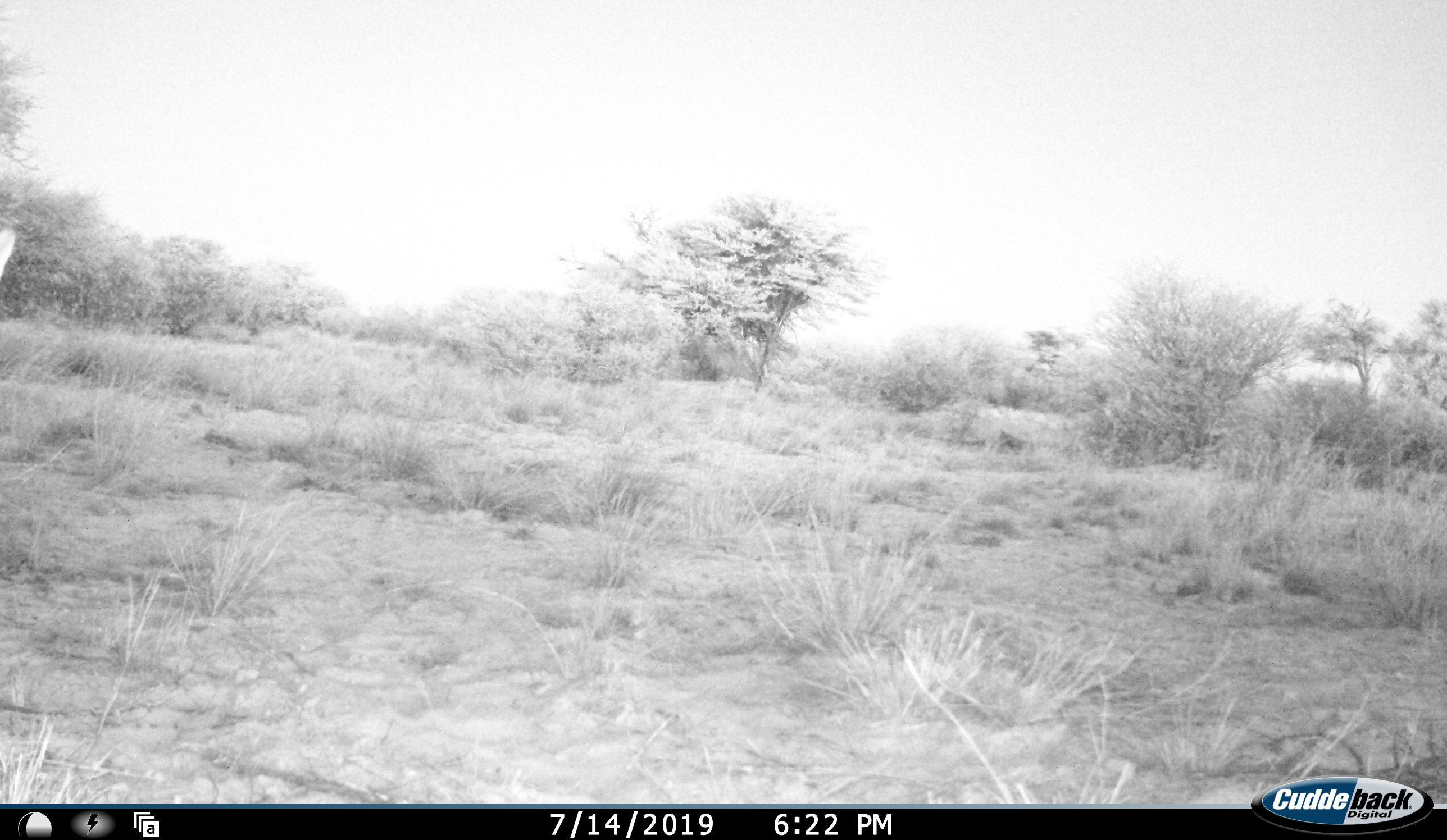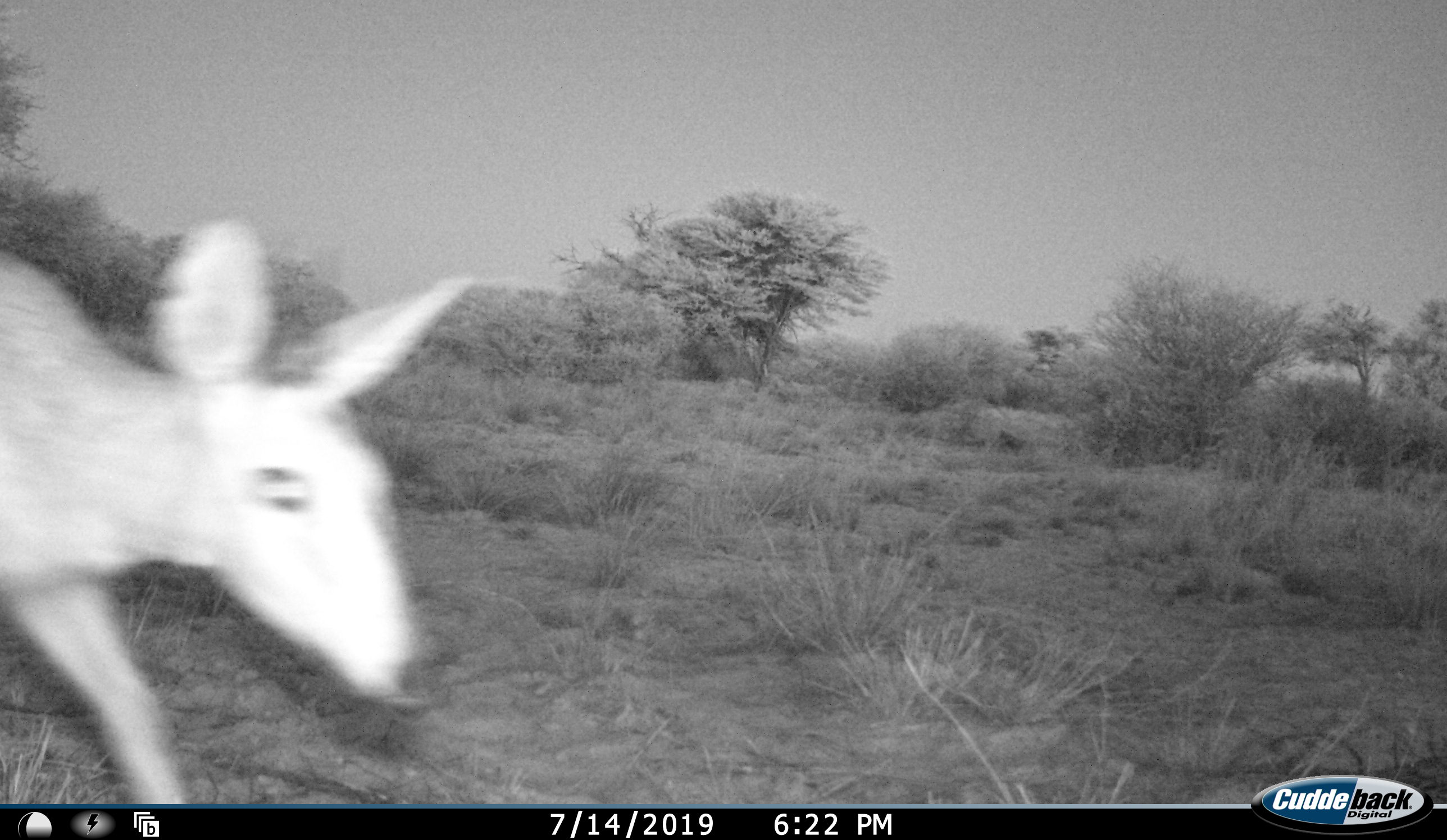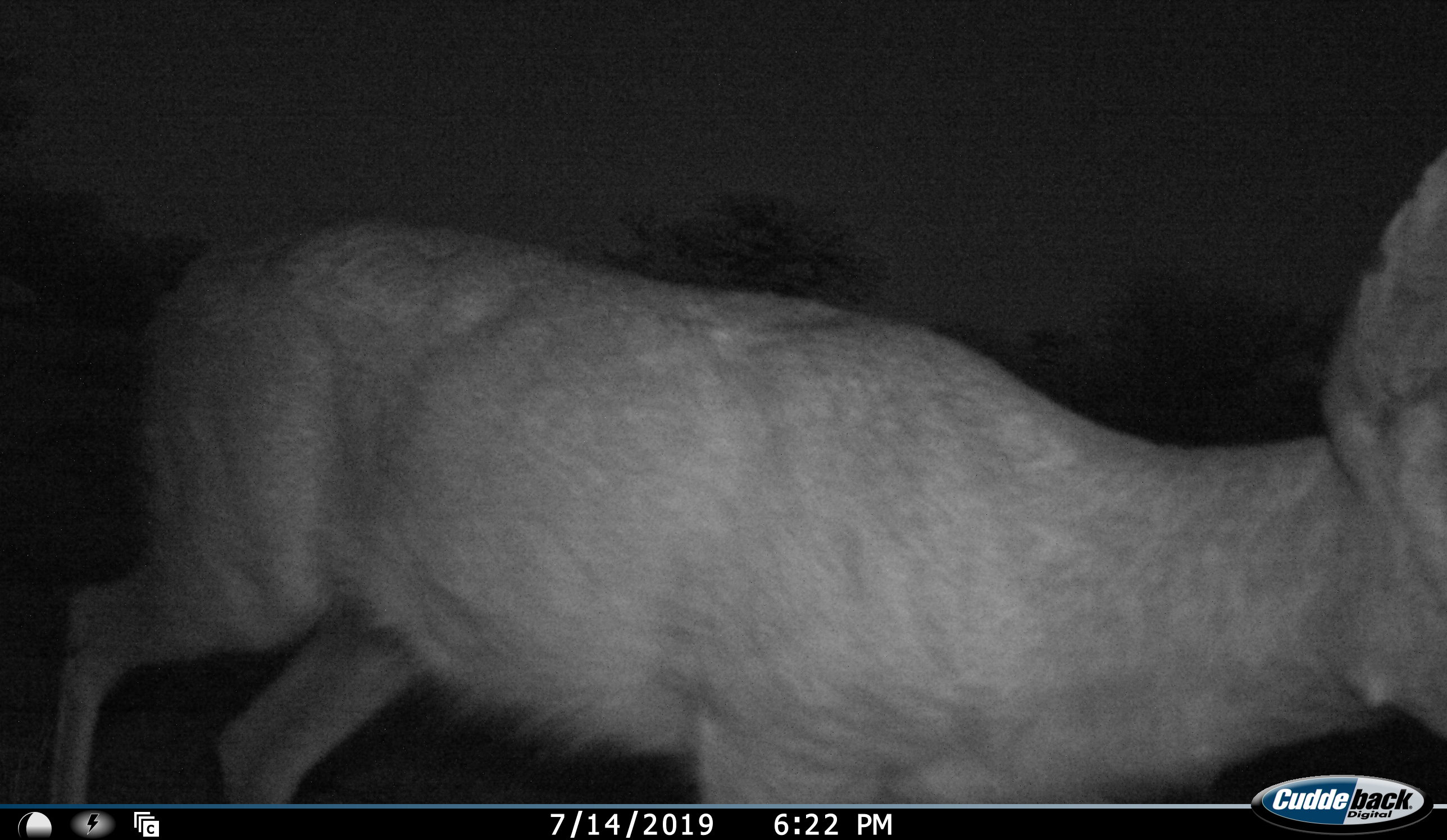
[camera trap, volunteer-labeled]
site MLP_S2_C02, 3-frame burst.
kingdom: Animalia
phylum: Chordata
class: Mammalia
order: Artiodactyla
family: Bovidae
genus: Sylvicapra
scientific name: Sylvicapra grimmia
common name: common duiker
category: duikercommongrey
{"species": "duikercommongrey (common duiker) (Sylvicapra grimmia)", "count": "1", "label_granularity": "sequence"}